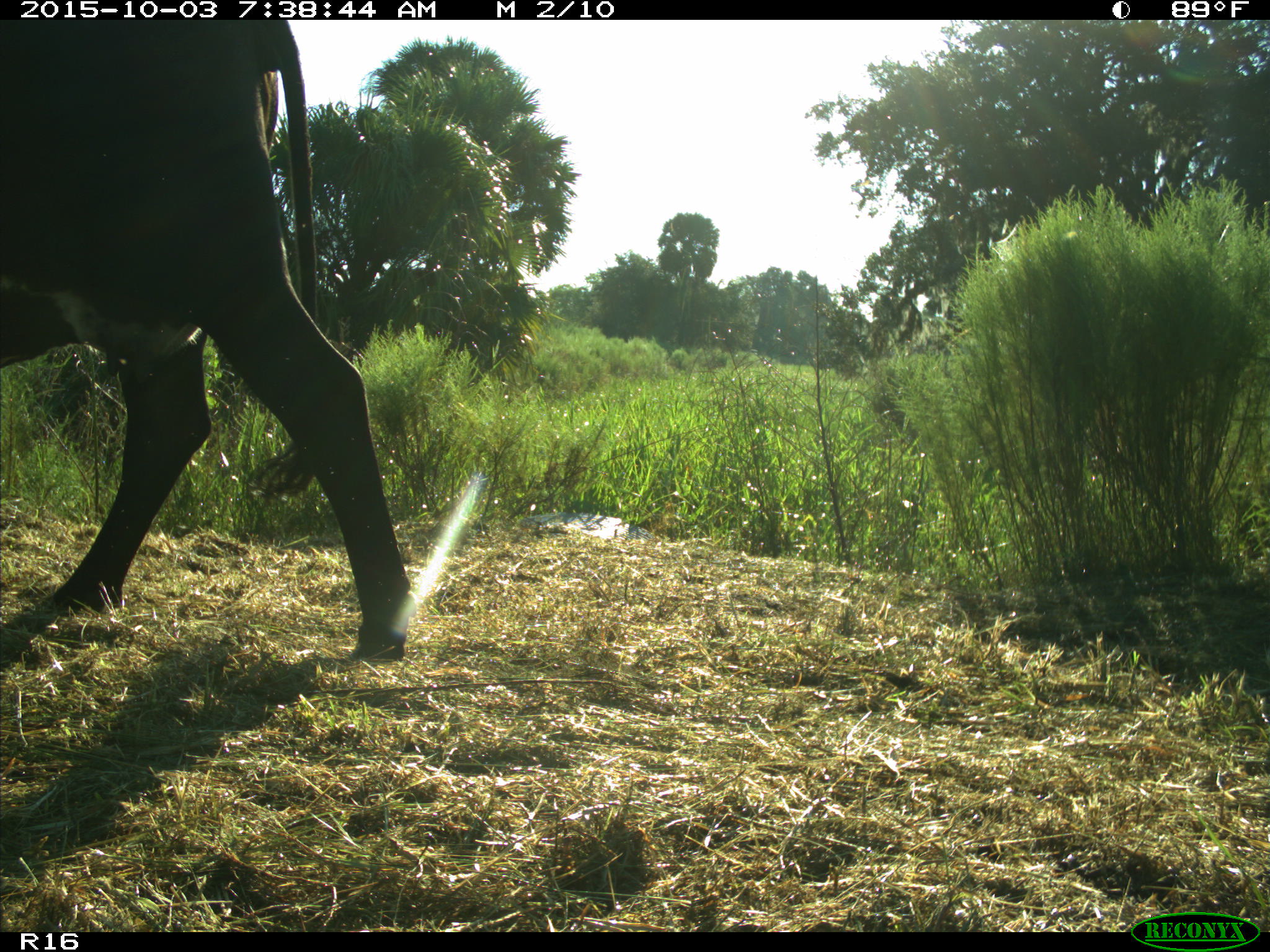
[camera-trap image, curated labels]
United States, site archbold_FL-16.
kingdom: Animalia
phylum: Chordata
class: Mammalia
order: Artiodactyla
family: Bovidae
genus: Bos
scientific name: Bos taurus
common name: domestic cow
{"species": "Bos taurus (domestic cow)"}